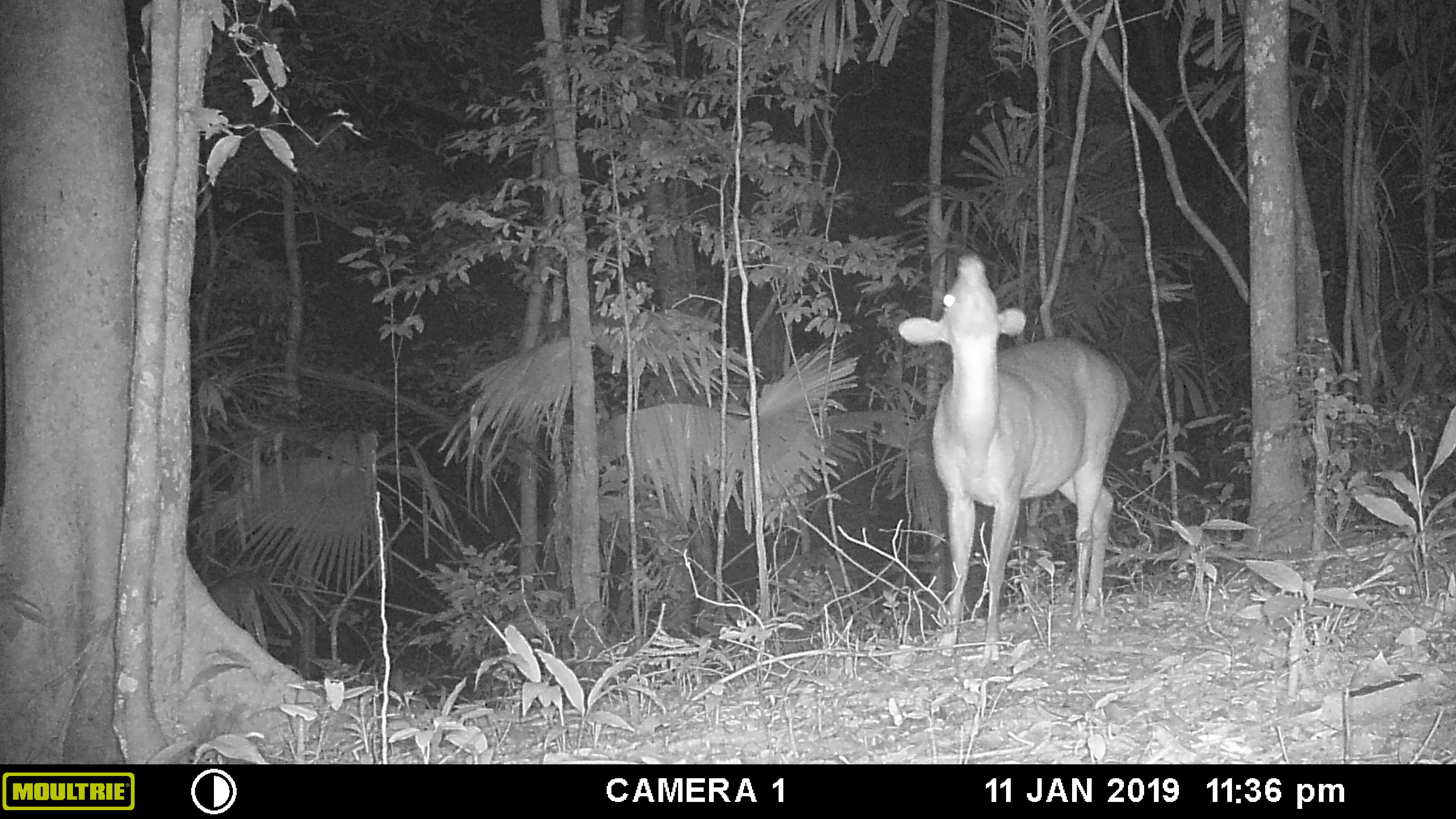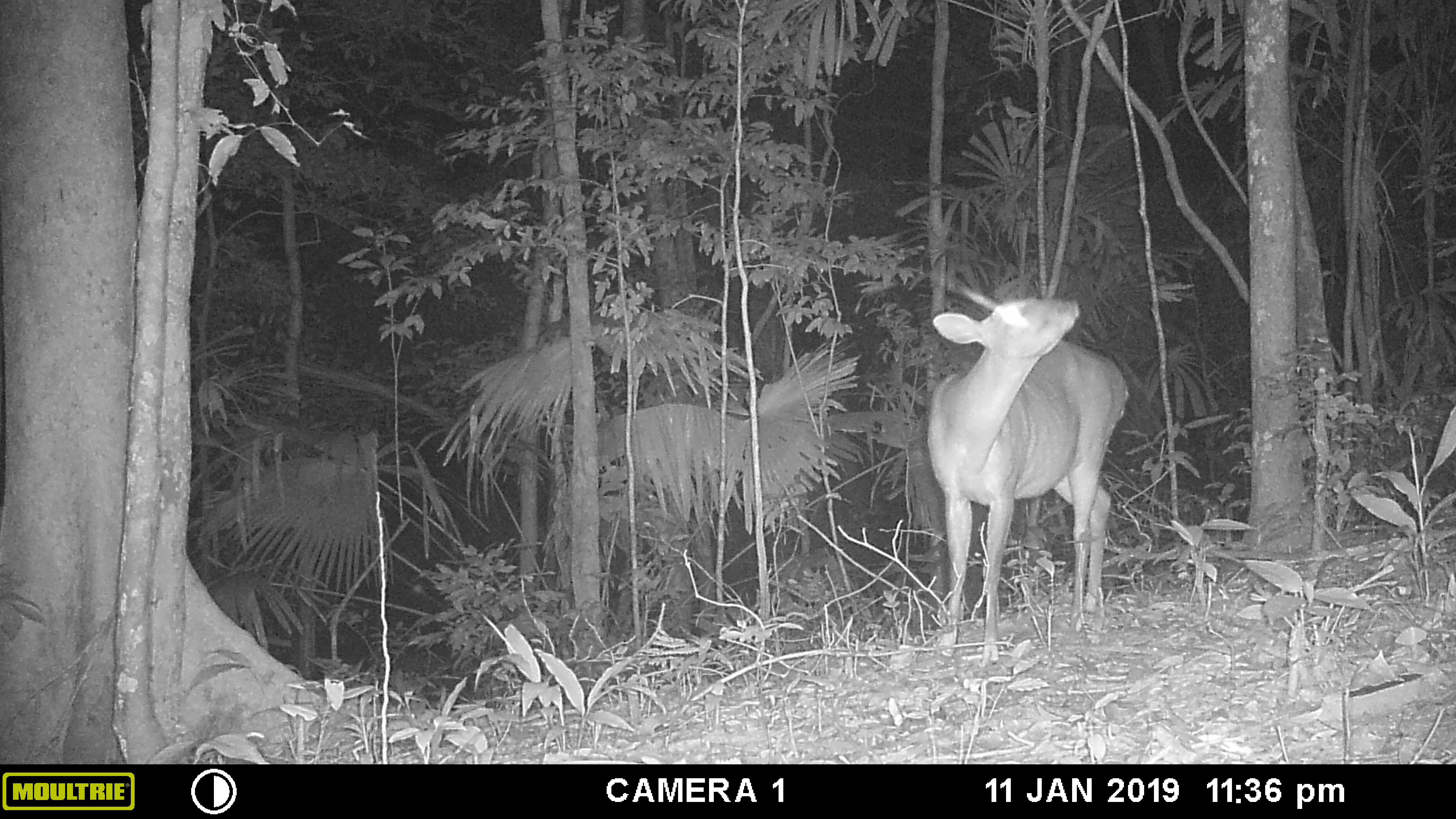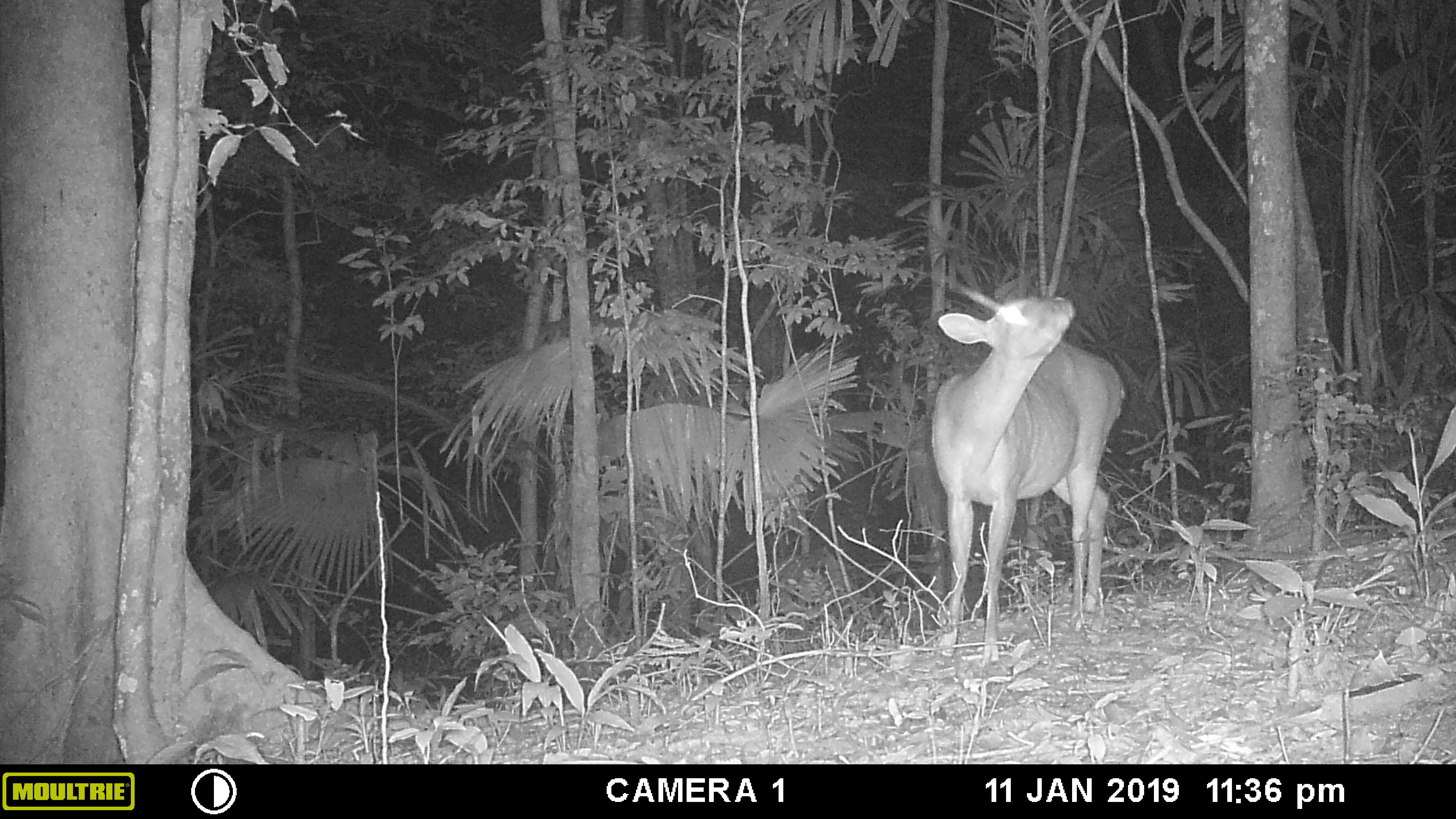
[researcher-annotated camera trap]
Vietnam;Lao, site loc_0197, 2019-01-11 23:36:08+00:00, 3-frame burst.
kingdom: Animalia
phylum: Chordata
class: Mammalia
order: Artiodactyla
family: Cervidae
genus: Muntiacus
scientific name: Muntiacus vuquangensis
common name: large-antlered muntjac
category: large antlered muntjac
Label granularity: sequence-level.